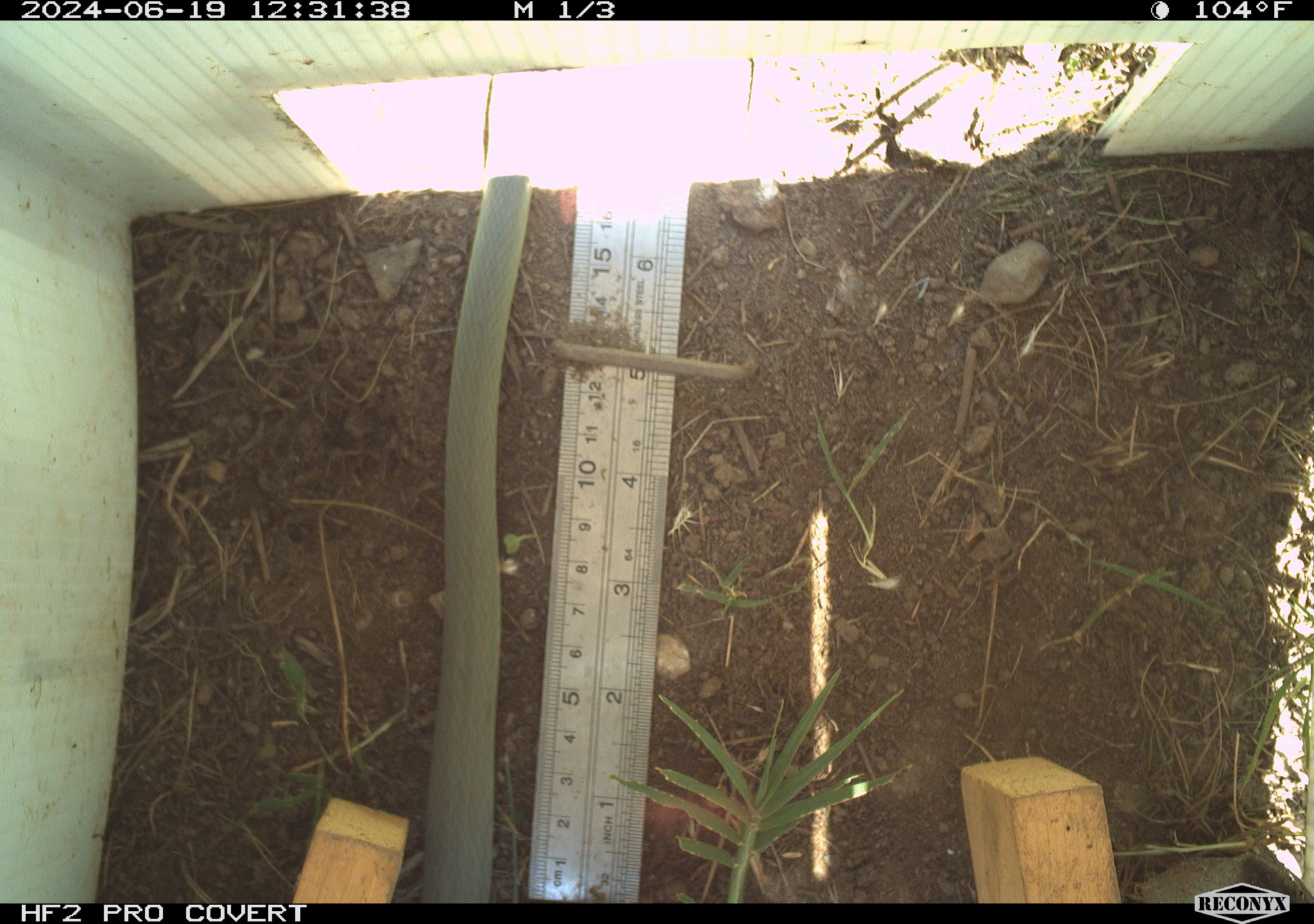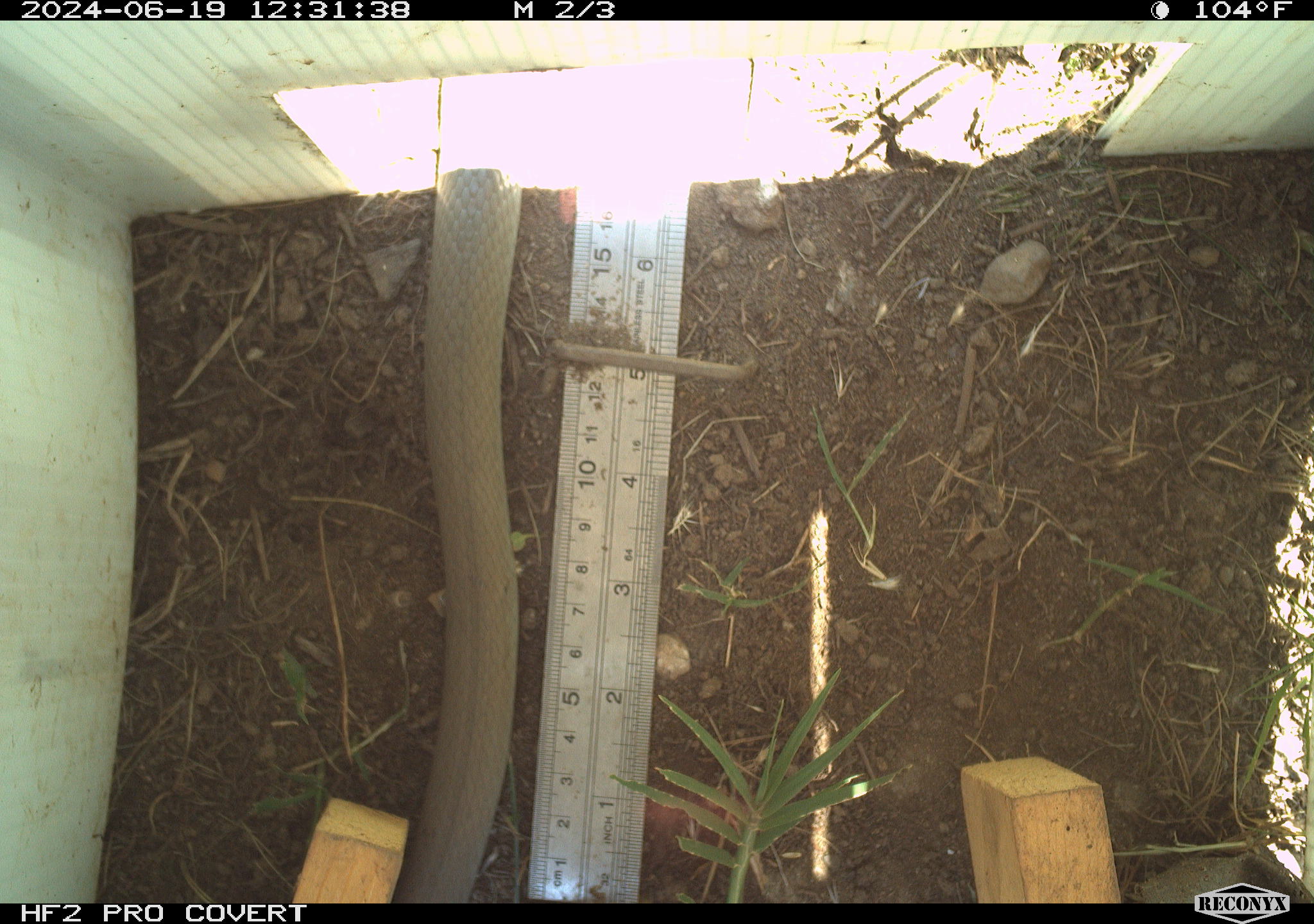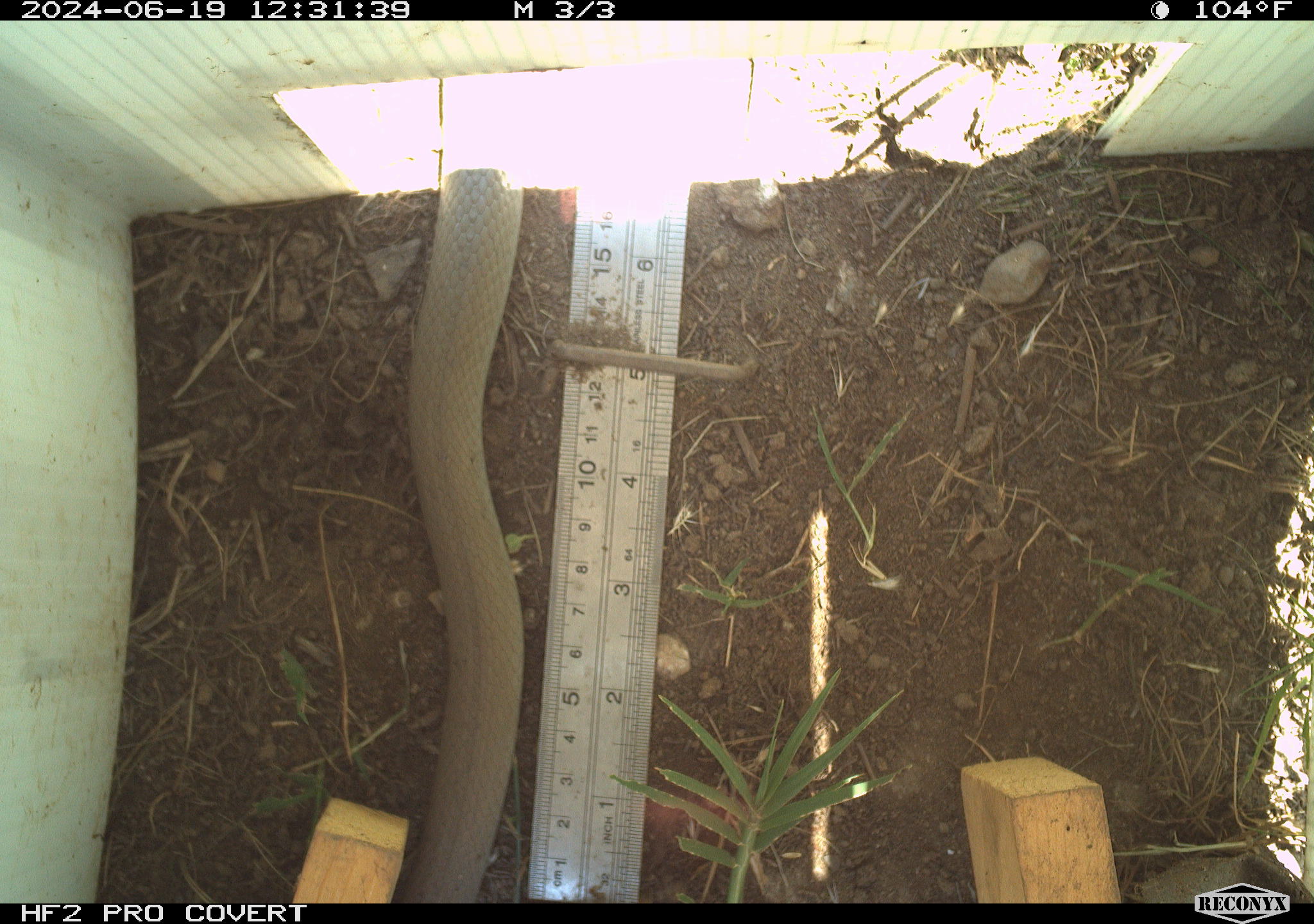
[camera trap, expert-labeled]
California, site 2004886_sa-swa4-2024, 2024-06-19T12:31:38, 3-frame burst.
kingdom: Animalia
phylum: Chordata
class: Reptilia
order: Squamata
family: Colubridae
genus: Coluber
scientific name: Coluber constrictor mormon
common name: western yellow-bellied racer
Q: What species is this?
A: Western yellow-bellied racer (Coluber constrictor mormon).